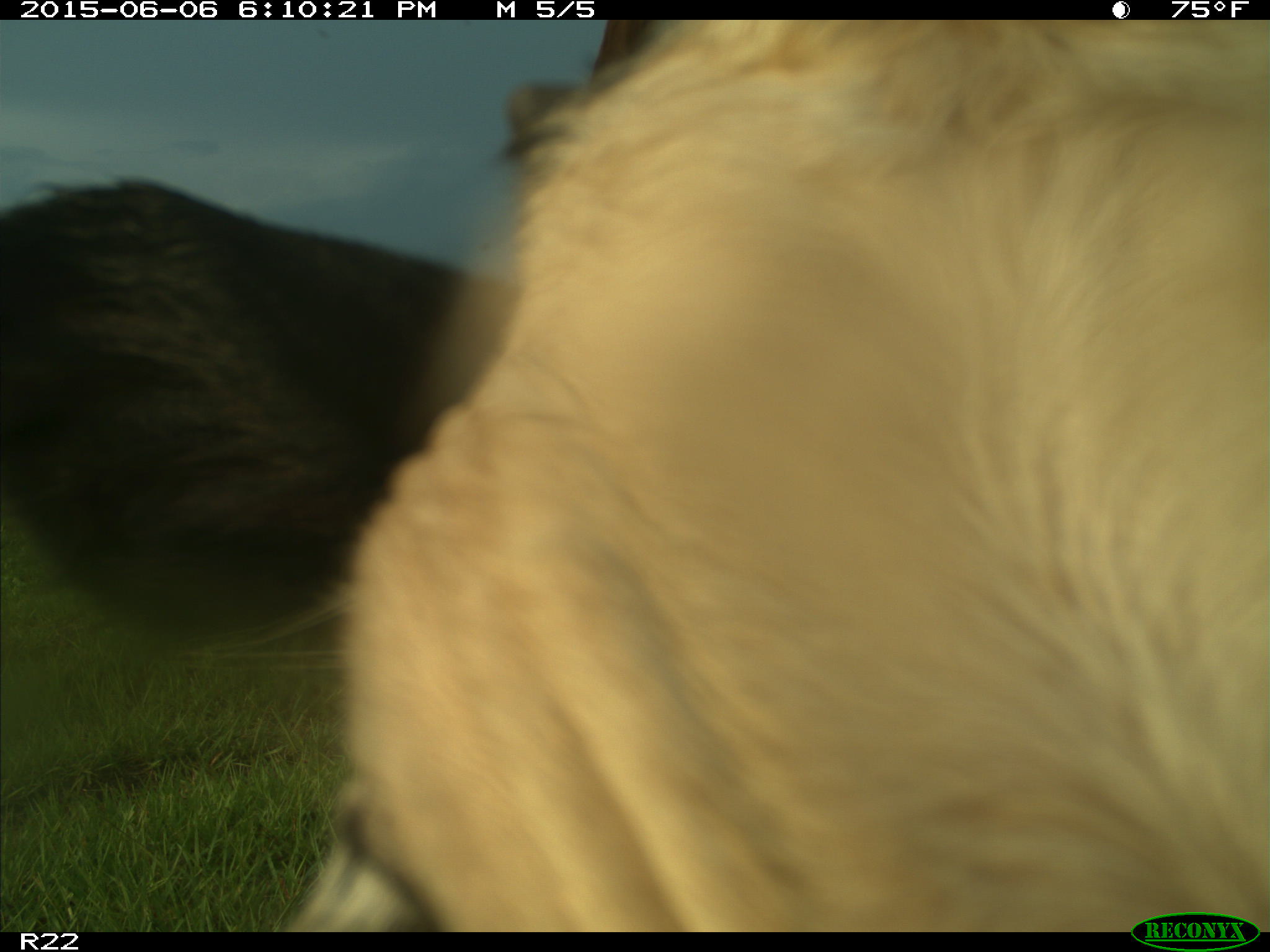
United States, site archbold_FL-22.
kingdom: Animalia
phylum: Chordata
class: Mammalia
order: Artiodactyla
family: Bovidae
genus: Bos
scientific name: Bos taurus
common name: domestic cow